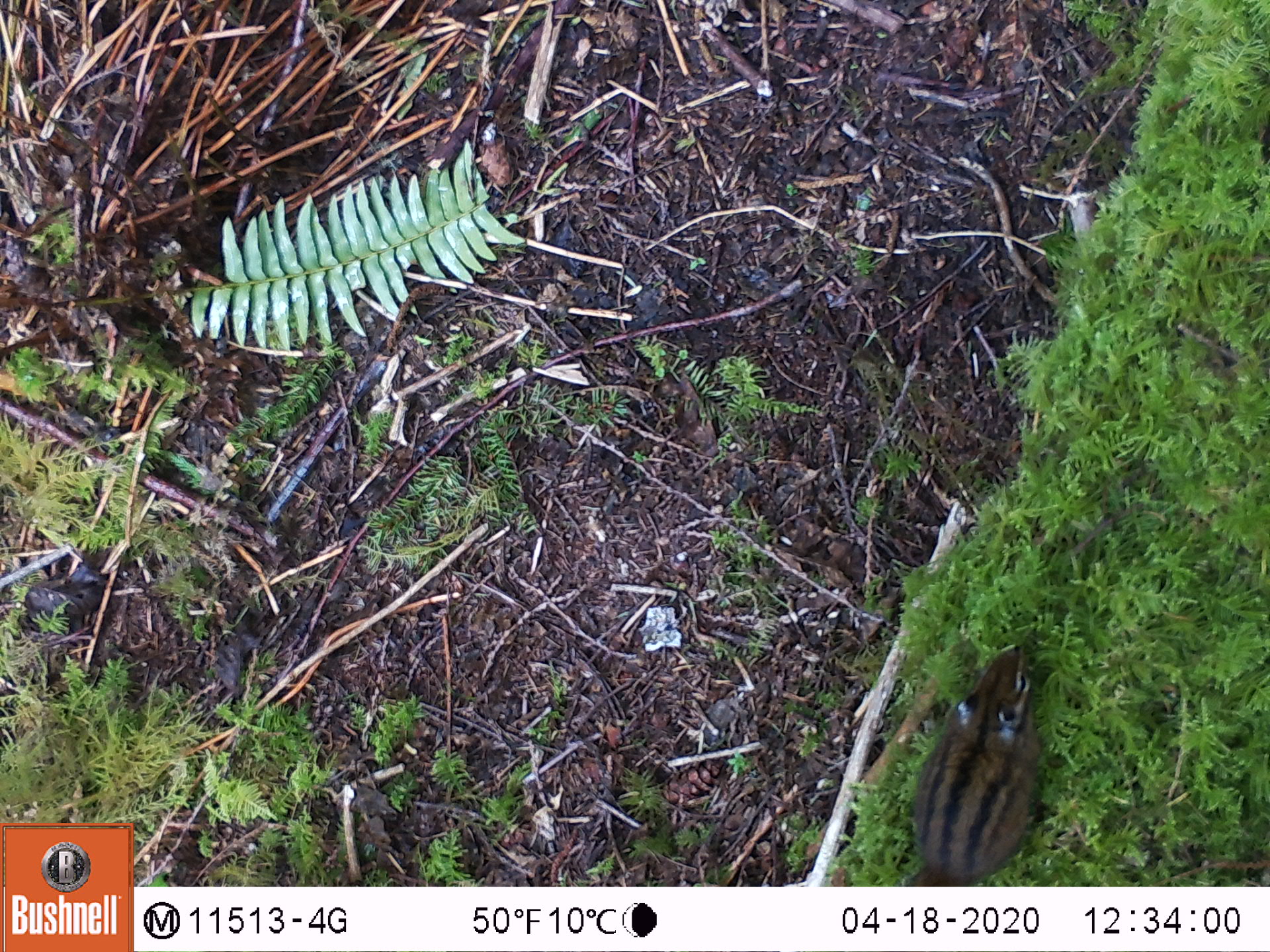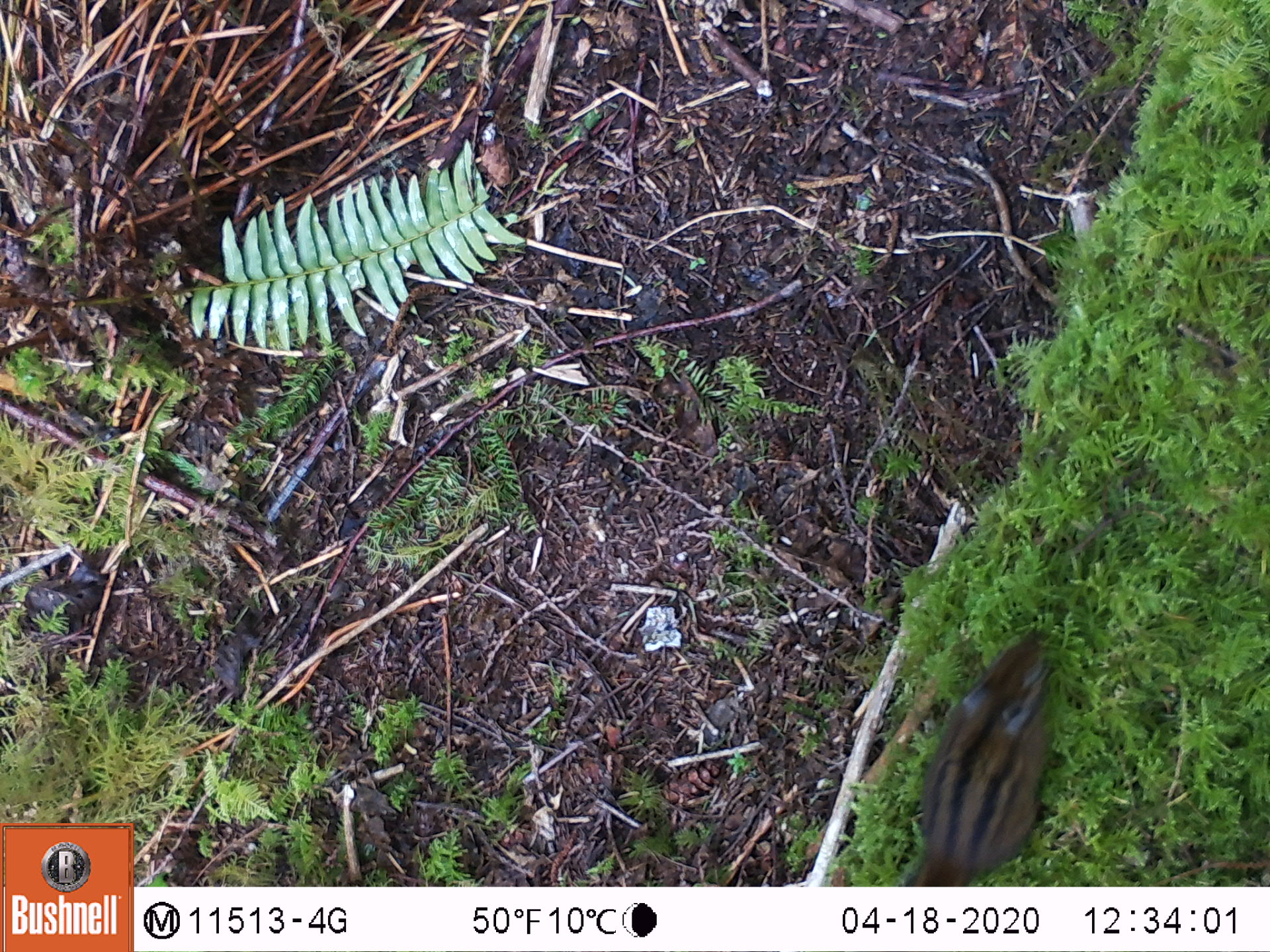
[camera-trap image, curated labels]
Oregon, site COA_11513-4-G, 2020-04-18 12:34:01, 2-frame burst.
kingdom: Animalia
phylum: Chordata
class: Mammalia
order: Rodentia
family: Sciuridae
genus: Neotamias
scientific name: Neotamias townsendii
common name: townsend's chipmunk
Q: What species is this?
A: Townsend's chipmunk (Neotamias townsendii).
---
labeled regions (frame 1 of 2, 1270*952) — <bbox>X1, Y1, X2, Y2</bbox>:
townsend's chipmunk: <bbox>891, 624, 1072, 882</bbox>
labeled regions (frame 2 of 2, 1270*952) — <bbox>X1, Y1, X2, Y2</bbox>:
townsend's chipmunk: <bbox>898, 613, 1076, 875</bbox>